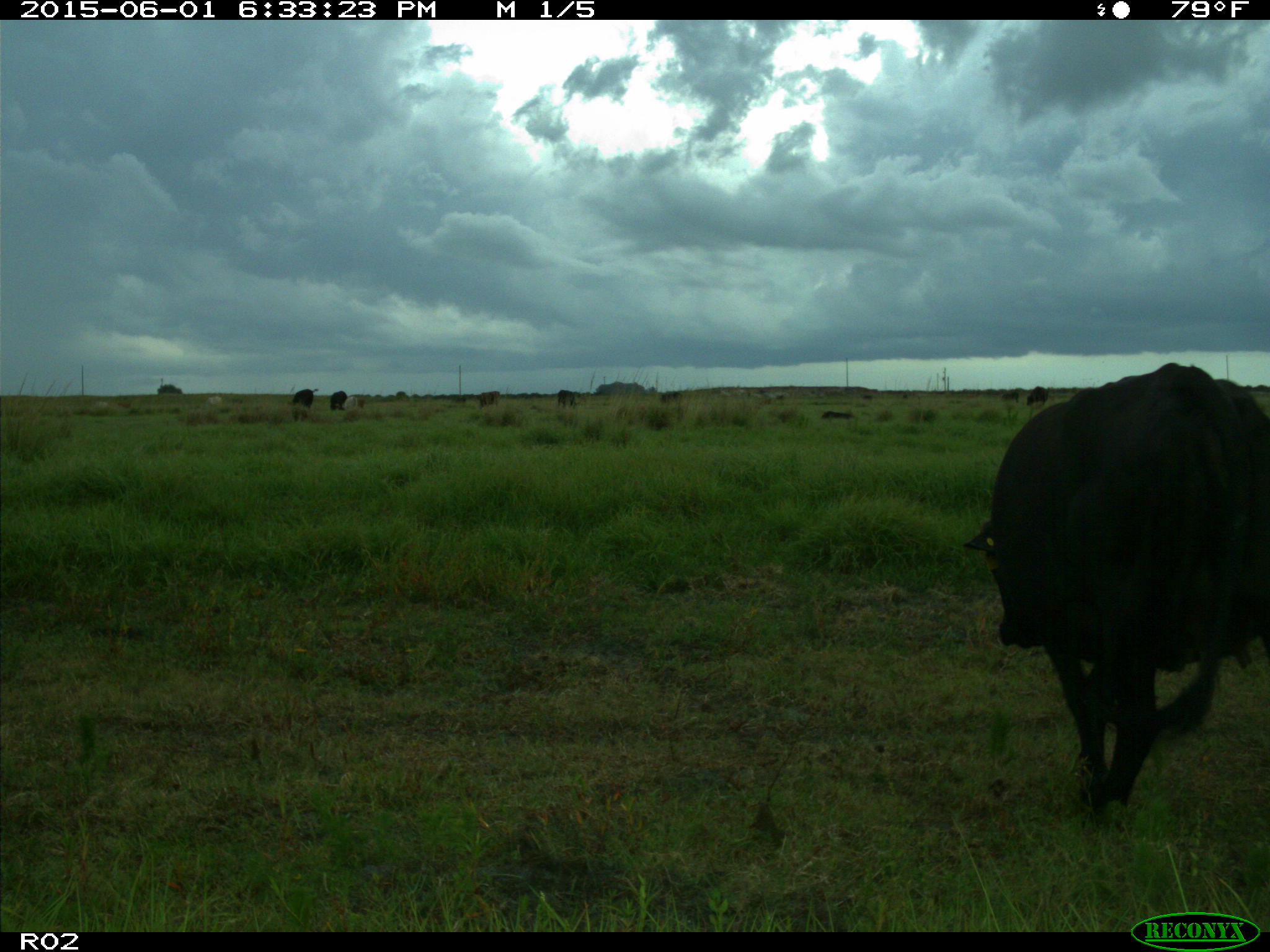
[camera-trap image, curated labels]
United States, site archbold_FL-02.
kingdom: Animalia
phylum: Chordata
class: Mammalia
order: Artiodactyla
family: Bovidae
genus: Bos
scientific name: Bos taurus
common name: domestic cow